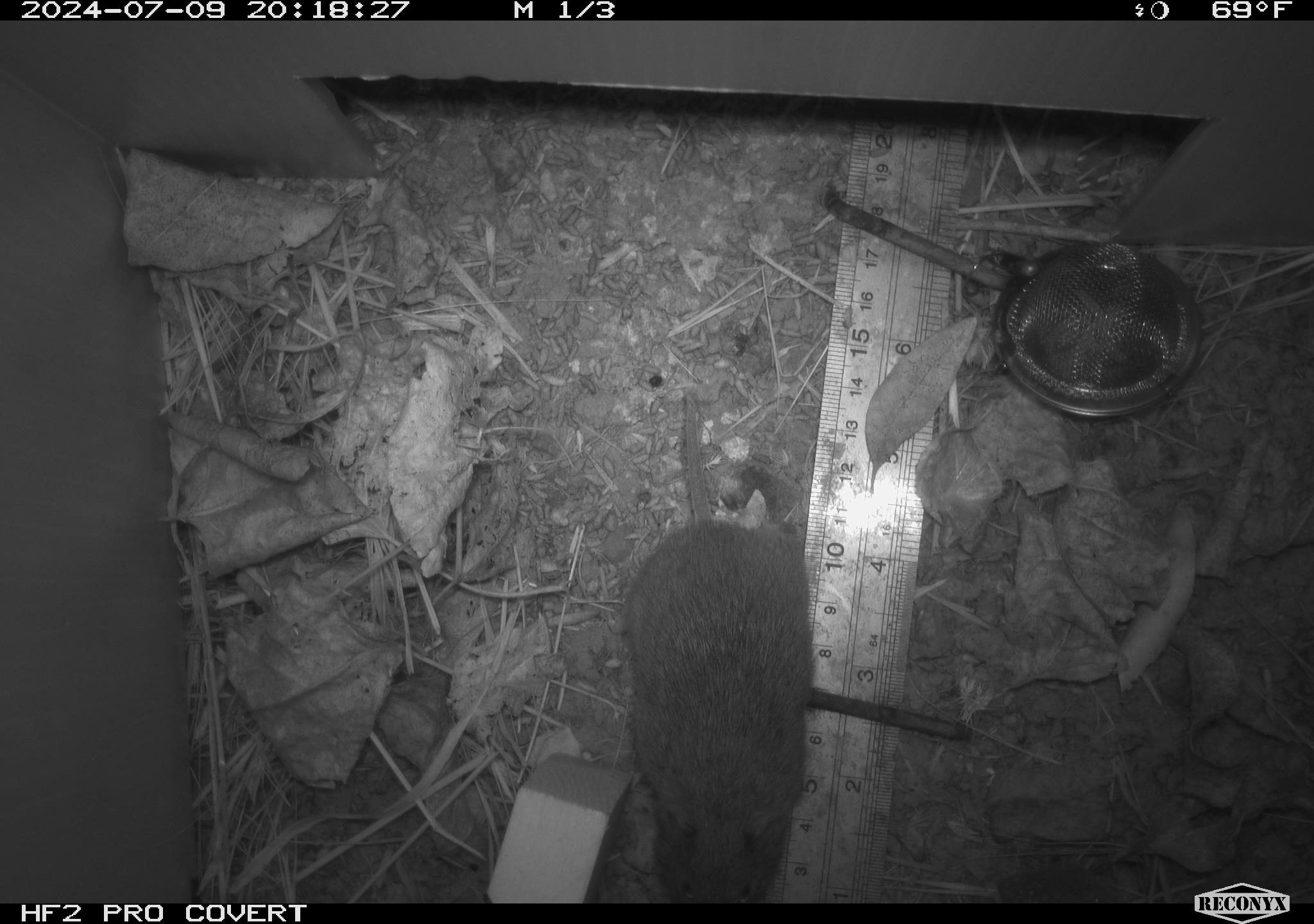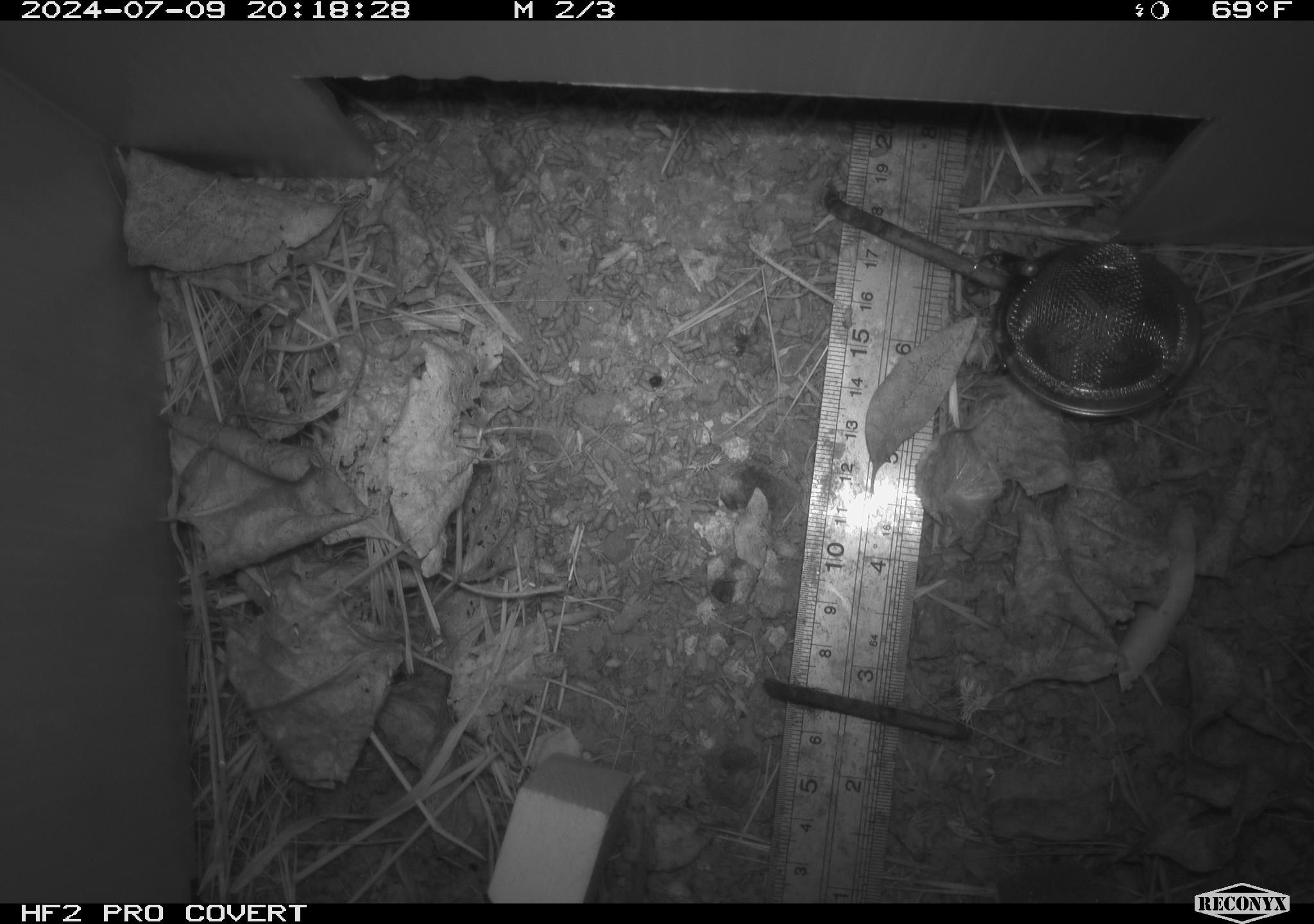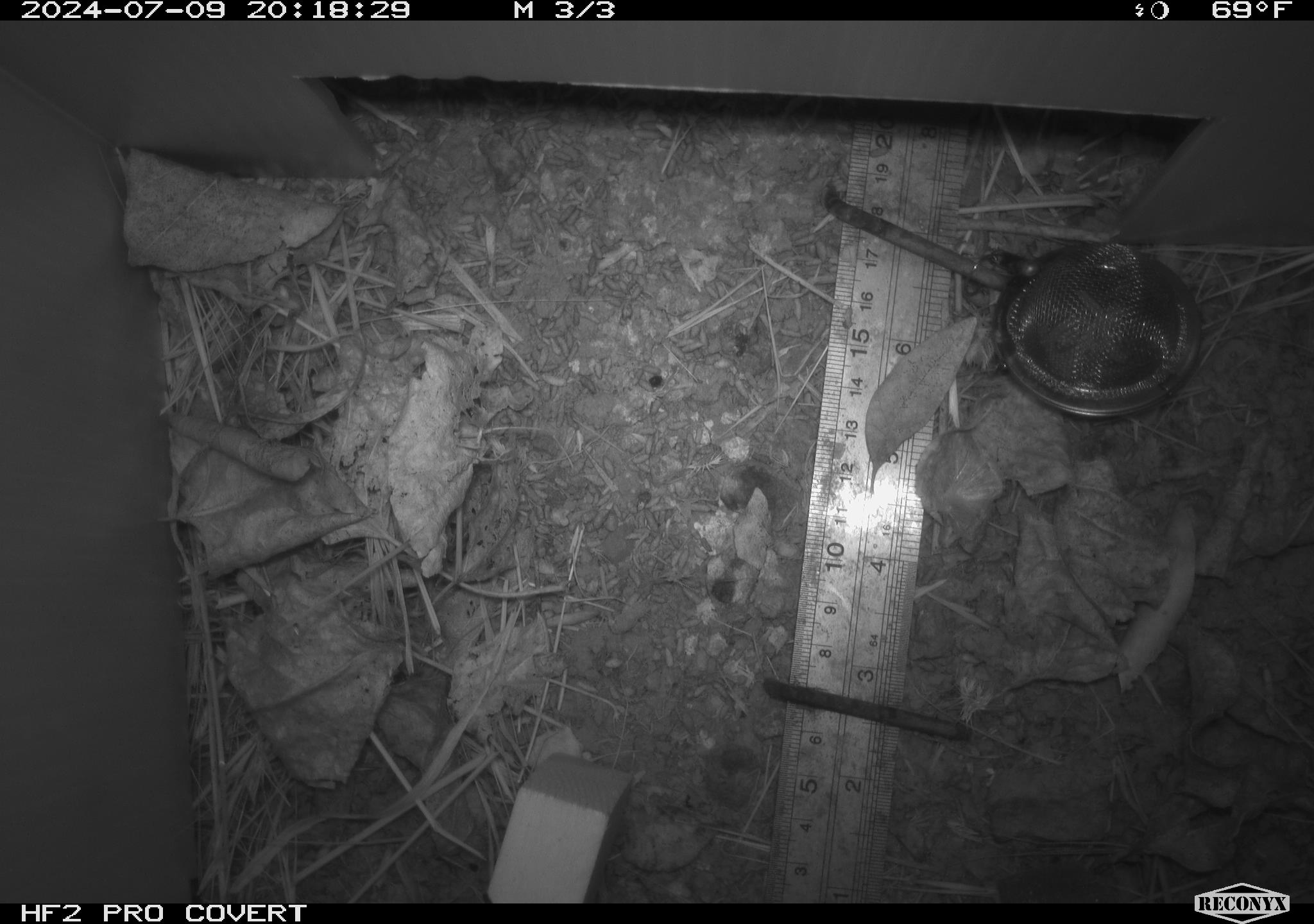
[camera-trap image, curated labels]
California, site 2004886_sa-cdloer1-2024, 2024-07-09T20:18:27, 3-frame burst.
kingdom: Animalia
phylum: Chordata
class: Mammalia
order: Rodentia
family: Cricetidae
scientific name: Arvicolinae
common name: voles, lemmings, and muskrats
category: arvicolinae subfamily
Arvicolinae subfamily (voles, lemmings, and muskrats) (Arvicolinae).